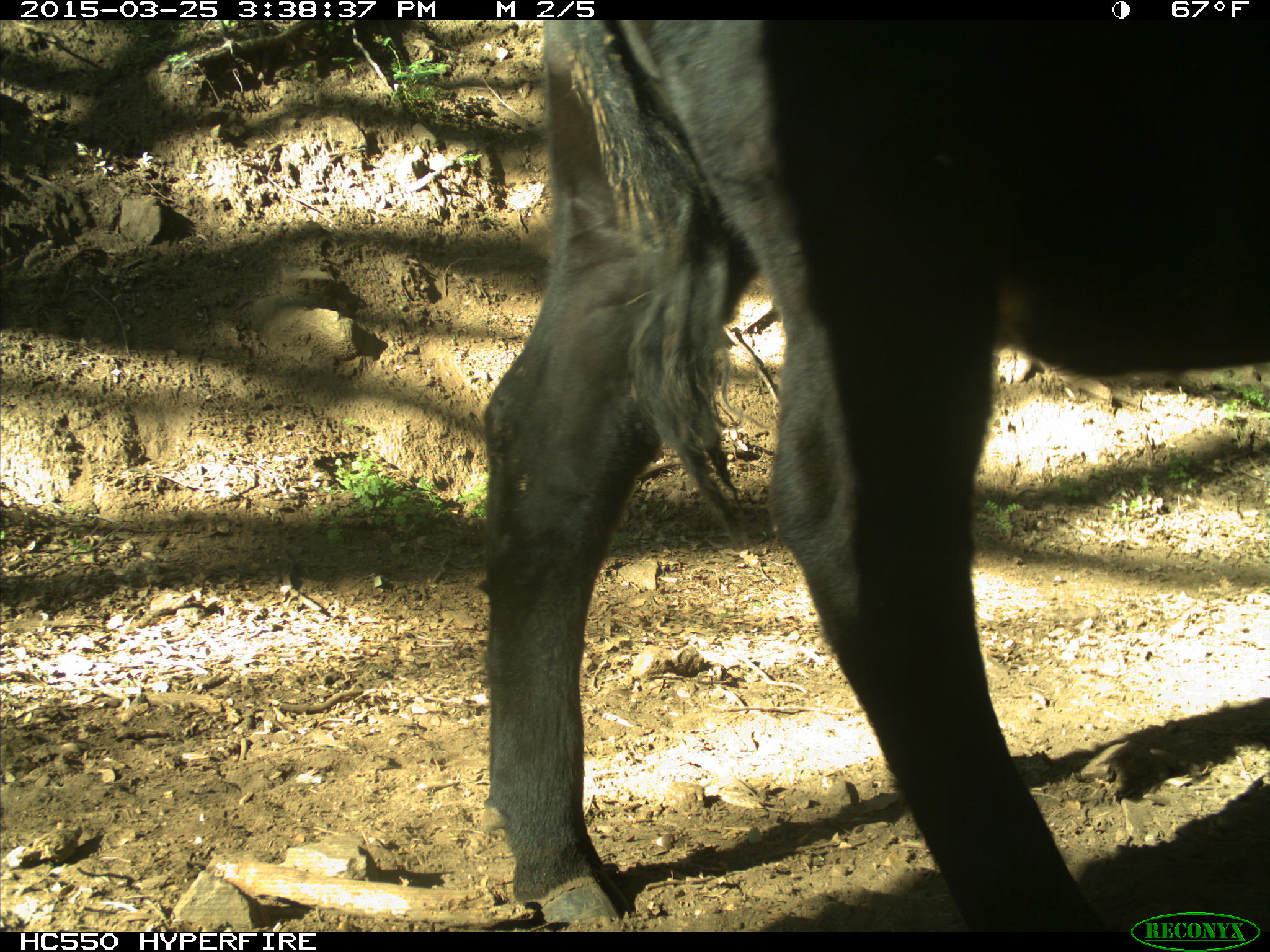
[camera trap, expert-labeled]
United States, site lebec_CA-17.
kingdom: Animalia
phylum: Chordata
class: Mammalia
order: Artiodactyla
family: Bovidae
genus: Bos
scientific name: Bos taurus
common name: domestic cow